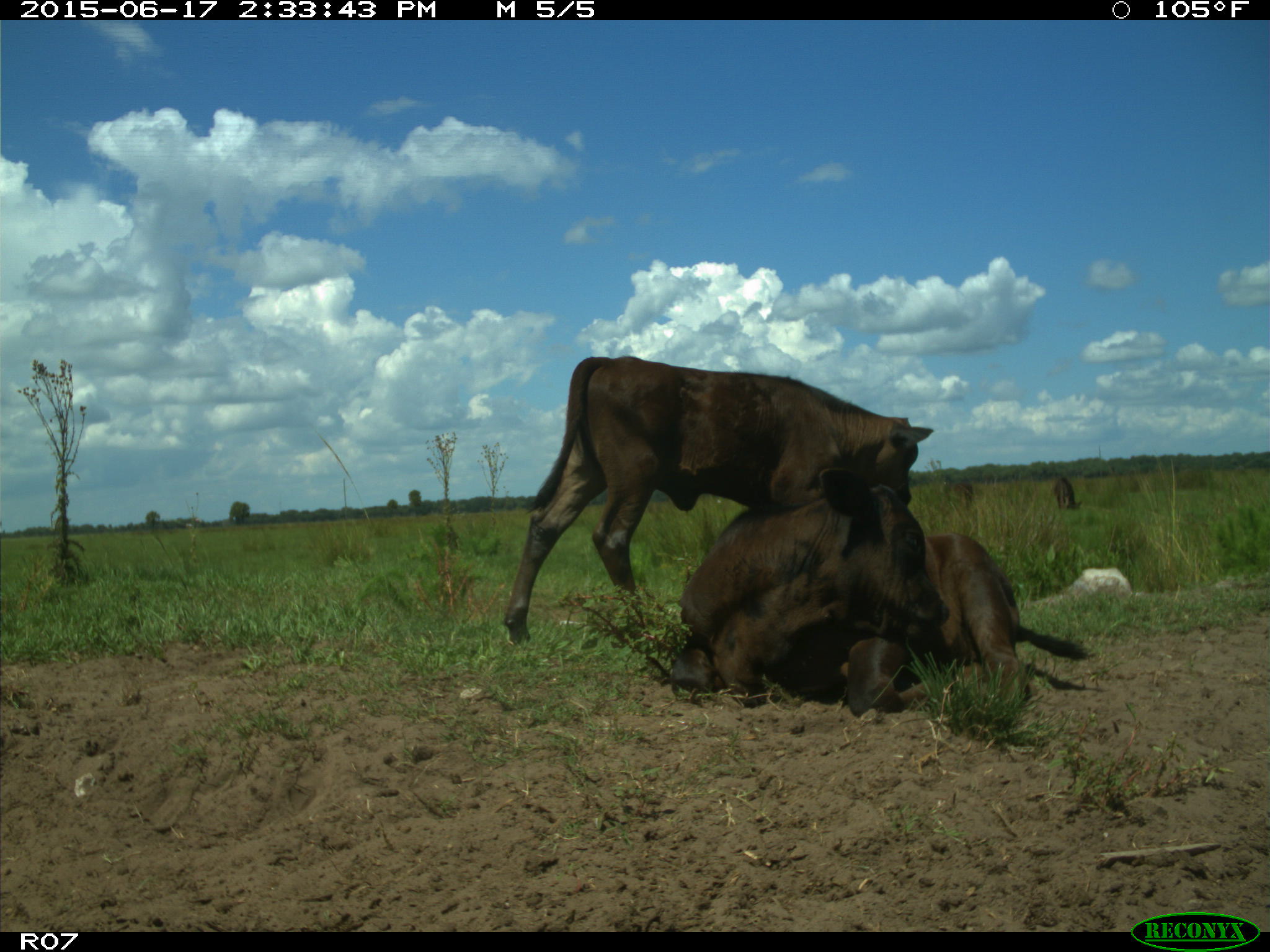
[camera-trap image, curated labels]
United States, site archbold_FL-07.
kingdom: Animalia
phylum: Chordata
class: Mammalia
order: Artiodactyla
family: Bovidae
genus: Bos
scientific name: Bos taurus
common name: domestic cow